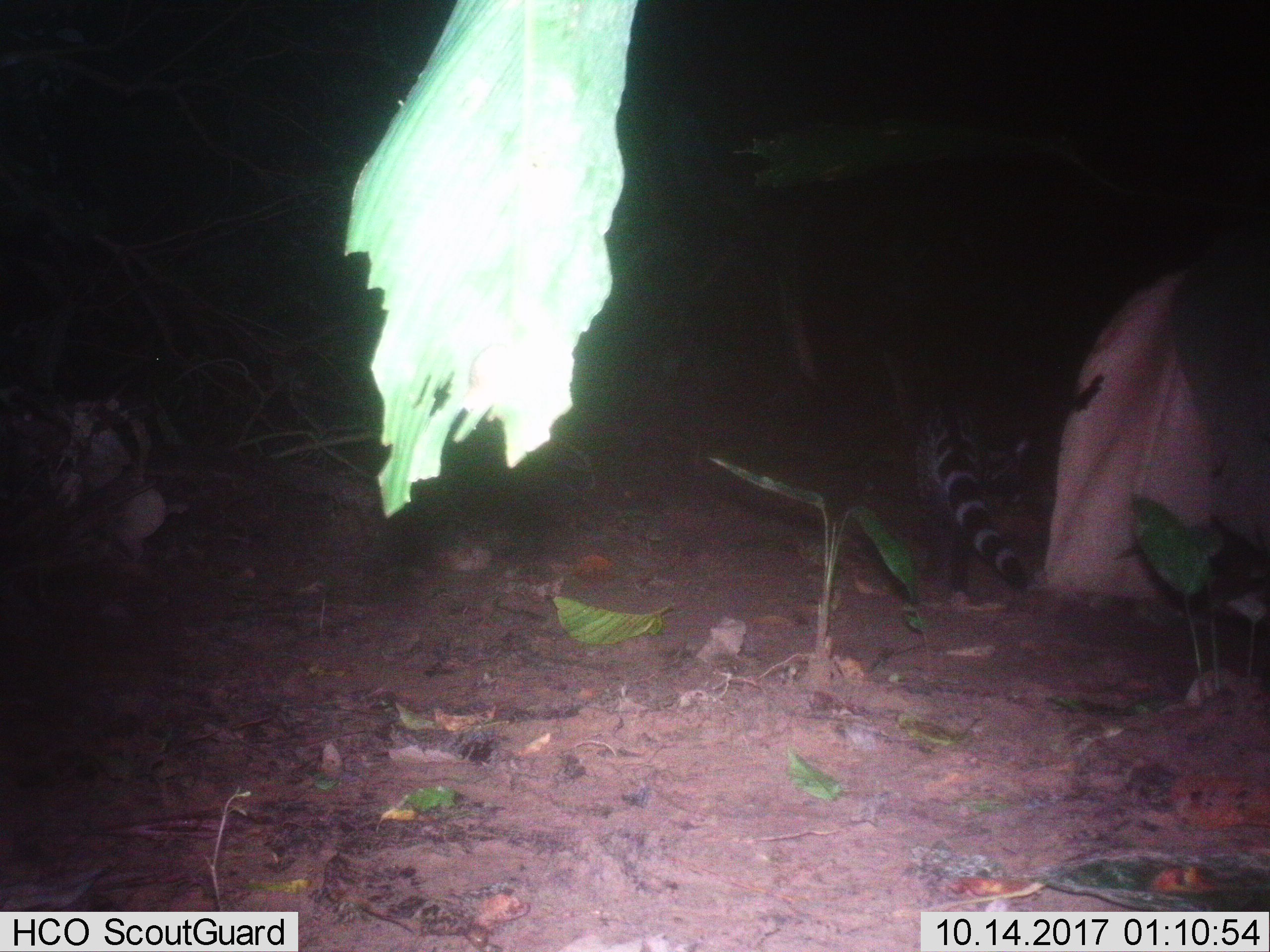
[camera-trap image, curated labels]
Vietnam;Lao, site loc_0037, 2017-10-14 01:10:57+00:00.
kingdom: Animalia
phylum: Chordata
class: Mammalia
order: Carnivora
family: Viverridae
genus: Viverra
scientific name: Viverra zibetha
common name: large indian civet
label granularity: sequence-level